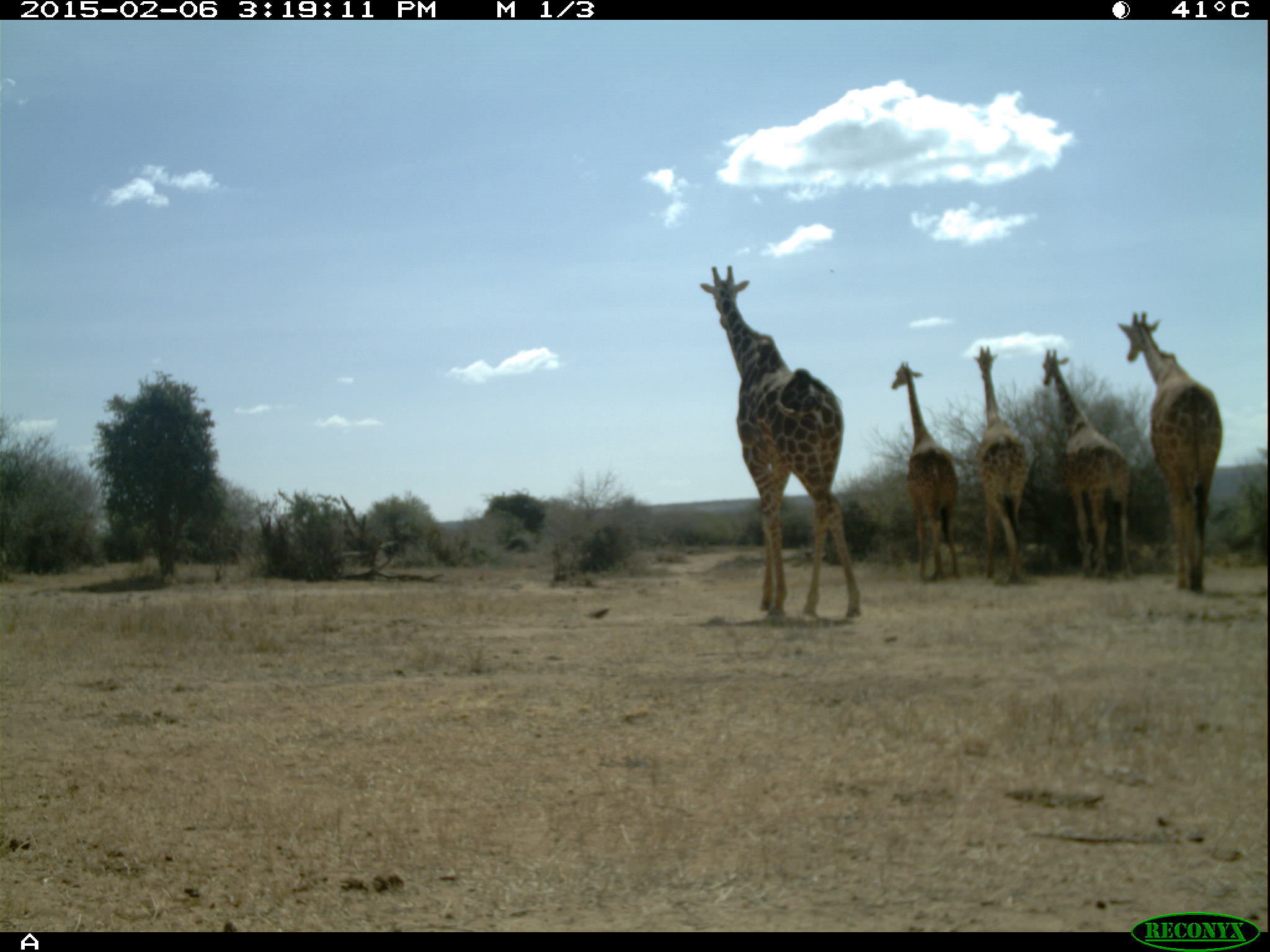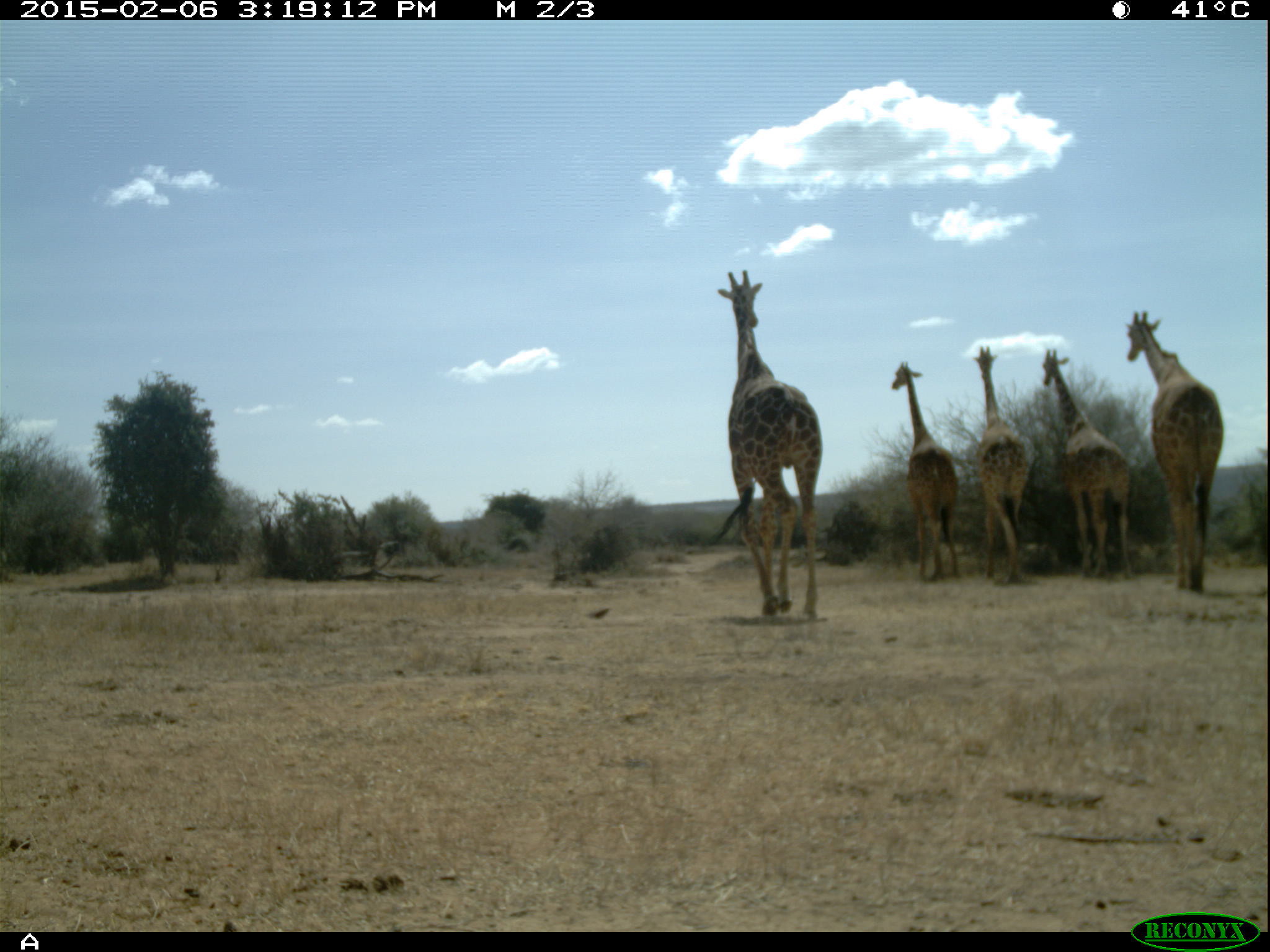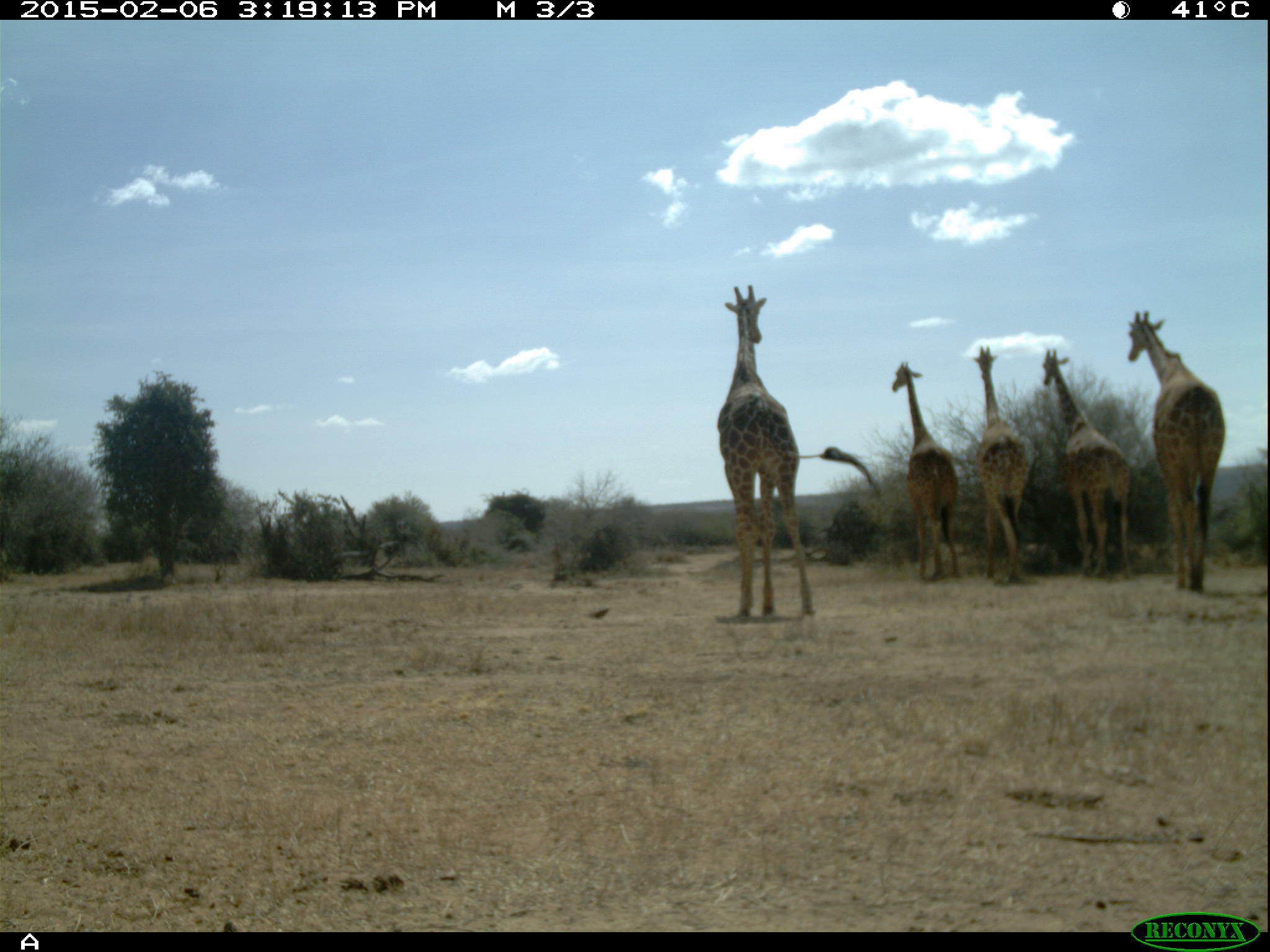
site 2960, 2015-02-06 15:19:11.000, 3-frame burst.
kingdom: Animalia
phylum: Chordata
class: Mammalia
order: Artiodactyla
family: Giraffidae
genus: Giraffa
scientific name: Giraffa camelopardalis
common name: giraffe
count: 4